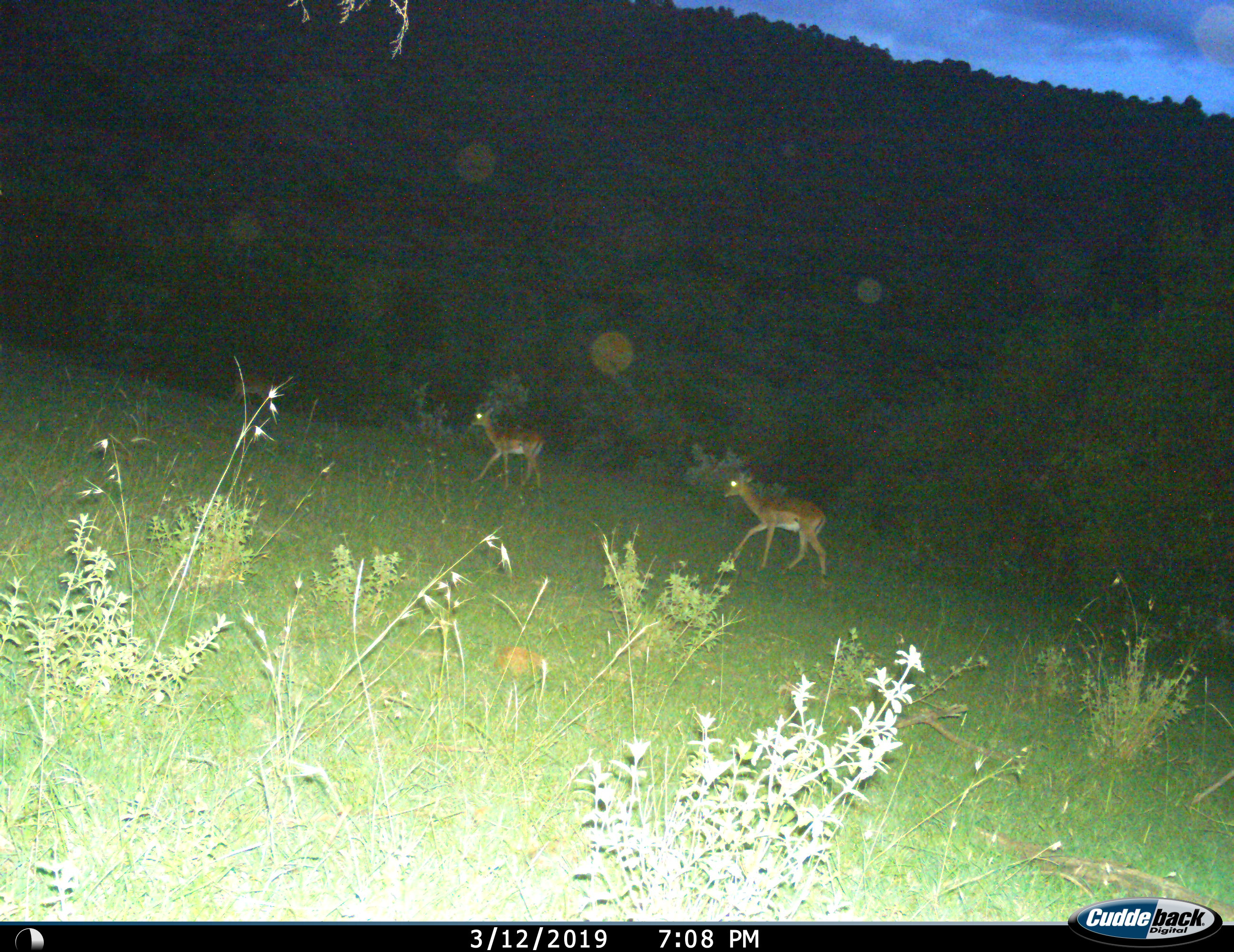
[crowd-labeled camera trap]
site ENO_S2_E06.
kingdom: Animalia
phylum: Chordata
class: Mammalia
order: Artiodactyla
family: Bovidae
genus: Aepyceros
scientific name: Aepyceros melampus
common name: impala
Impala (Aepyceros melampus), count 2. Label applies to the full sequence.